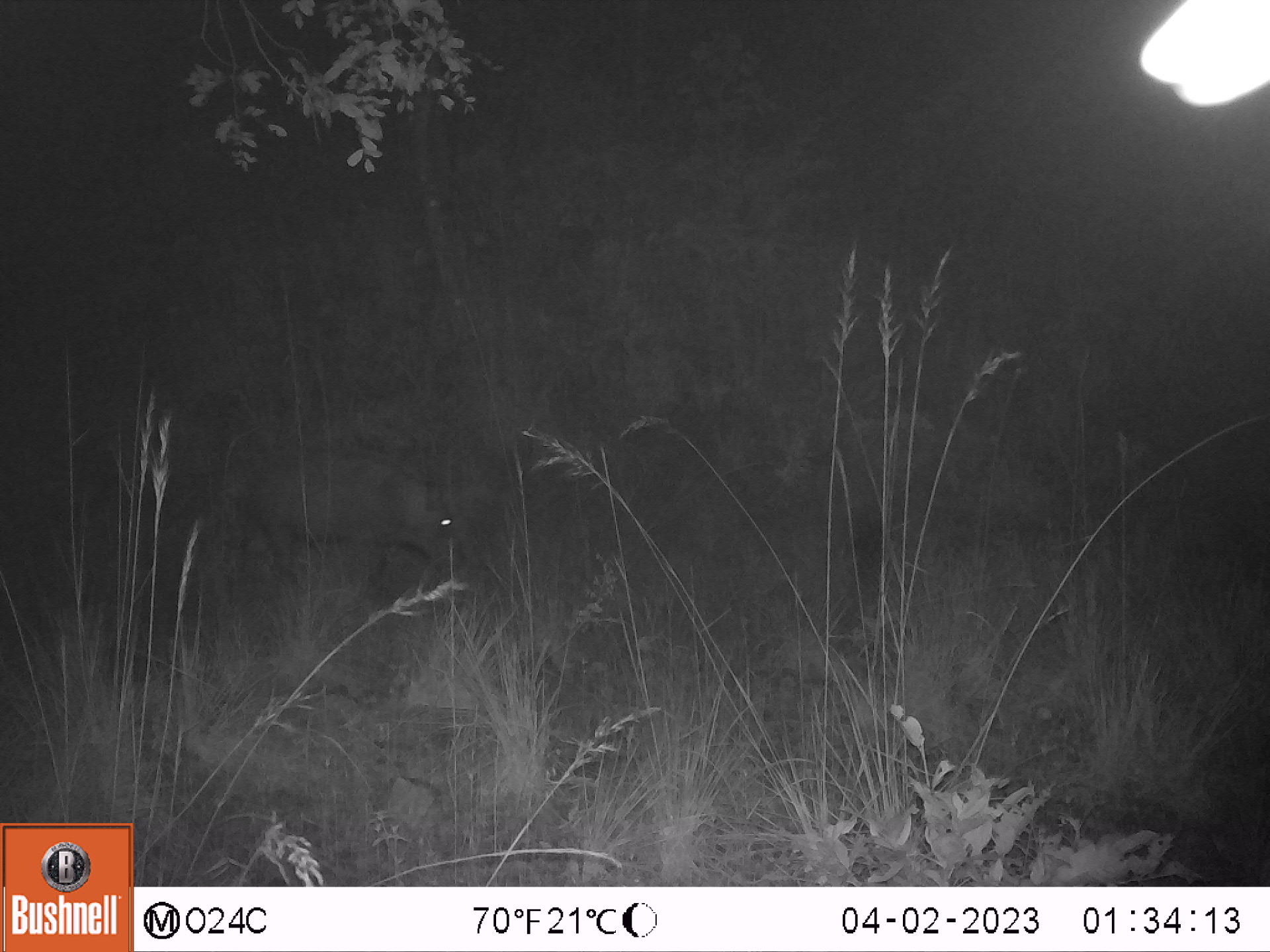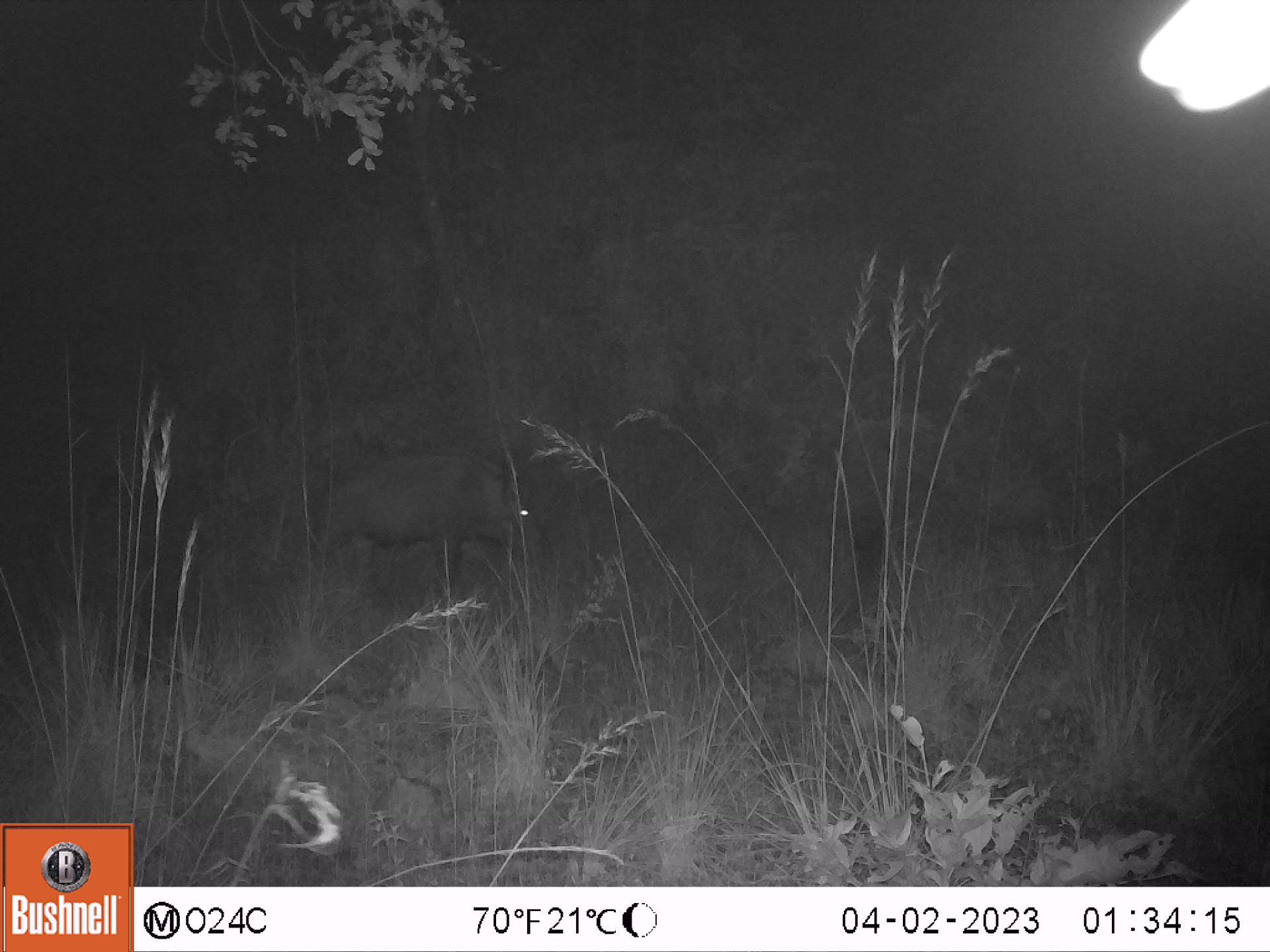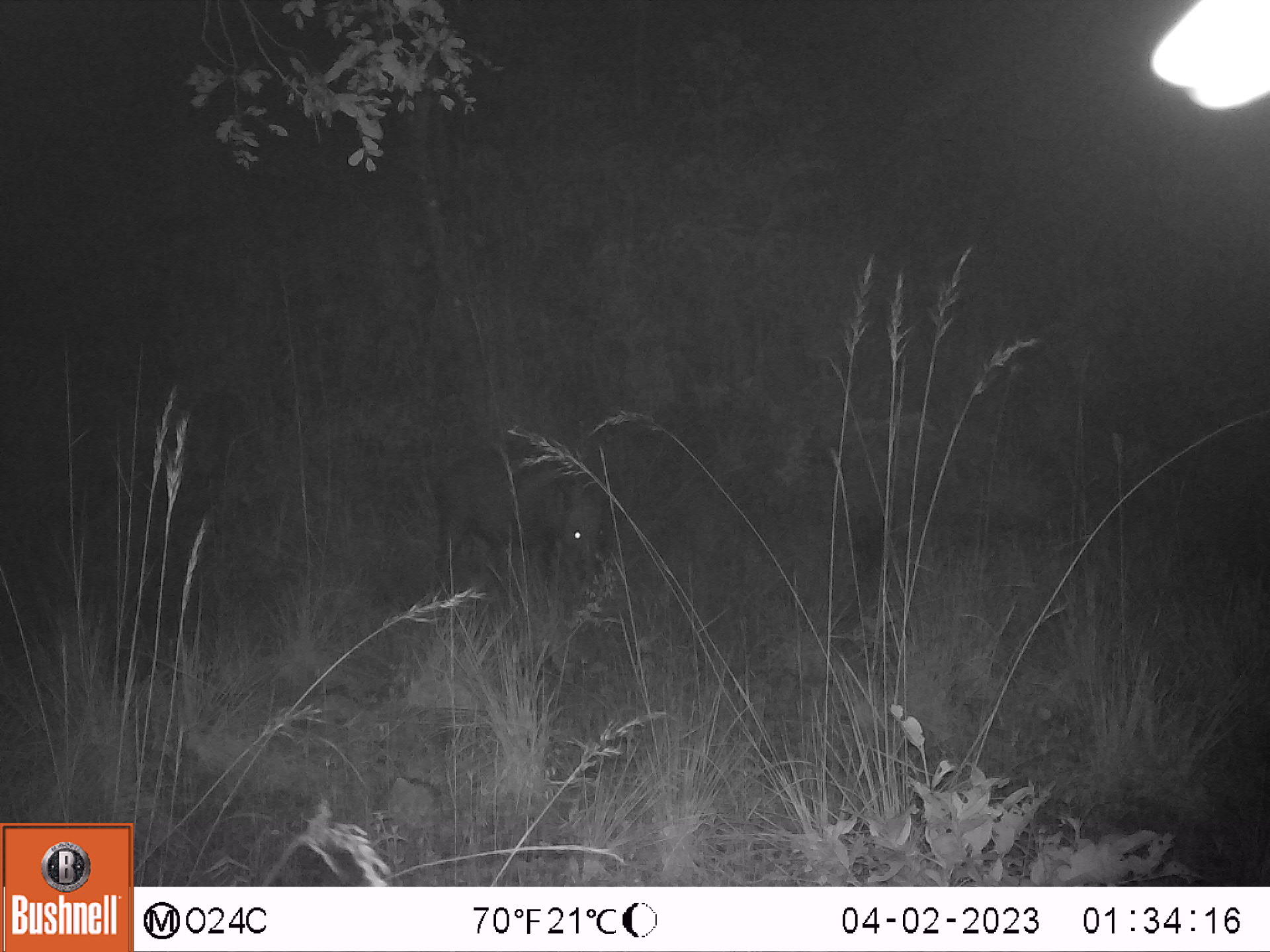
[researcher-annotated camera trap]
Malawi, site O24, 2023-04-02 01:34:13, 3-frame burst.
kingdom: Animalia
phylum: Chordata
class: Mammalia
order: Artiodactyla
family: Suidae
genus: Potamochoerus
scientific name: Potamochoerus larvatus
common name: bushpig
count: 1